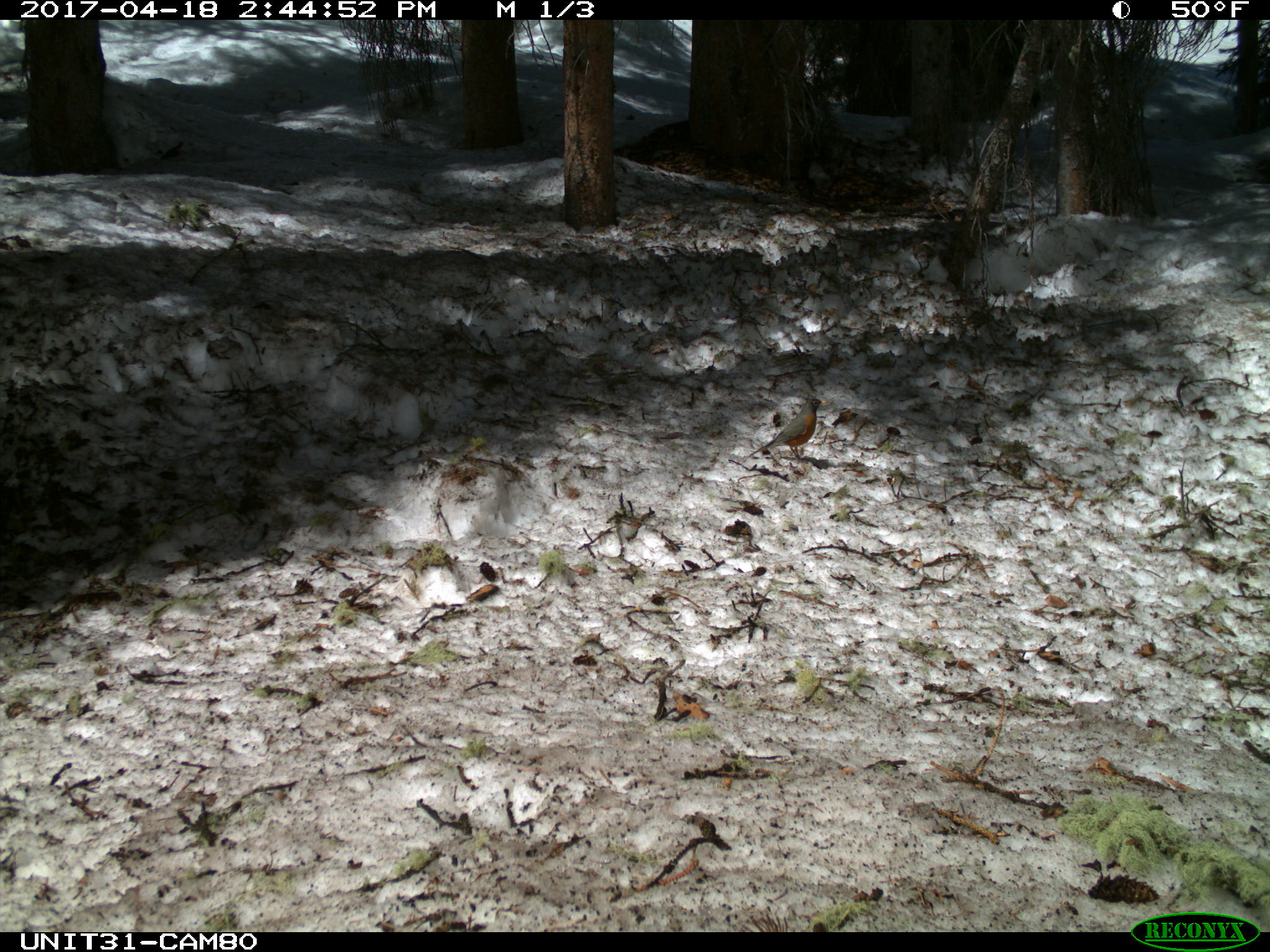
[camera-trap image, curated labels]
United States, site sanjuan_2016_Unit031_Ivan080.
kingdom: Animalia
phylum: Chordata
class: Aves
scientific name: Aves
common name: birds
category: unidentified bird